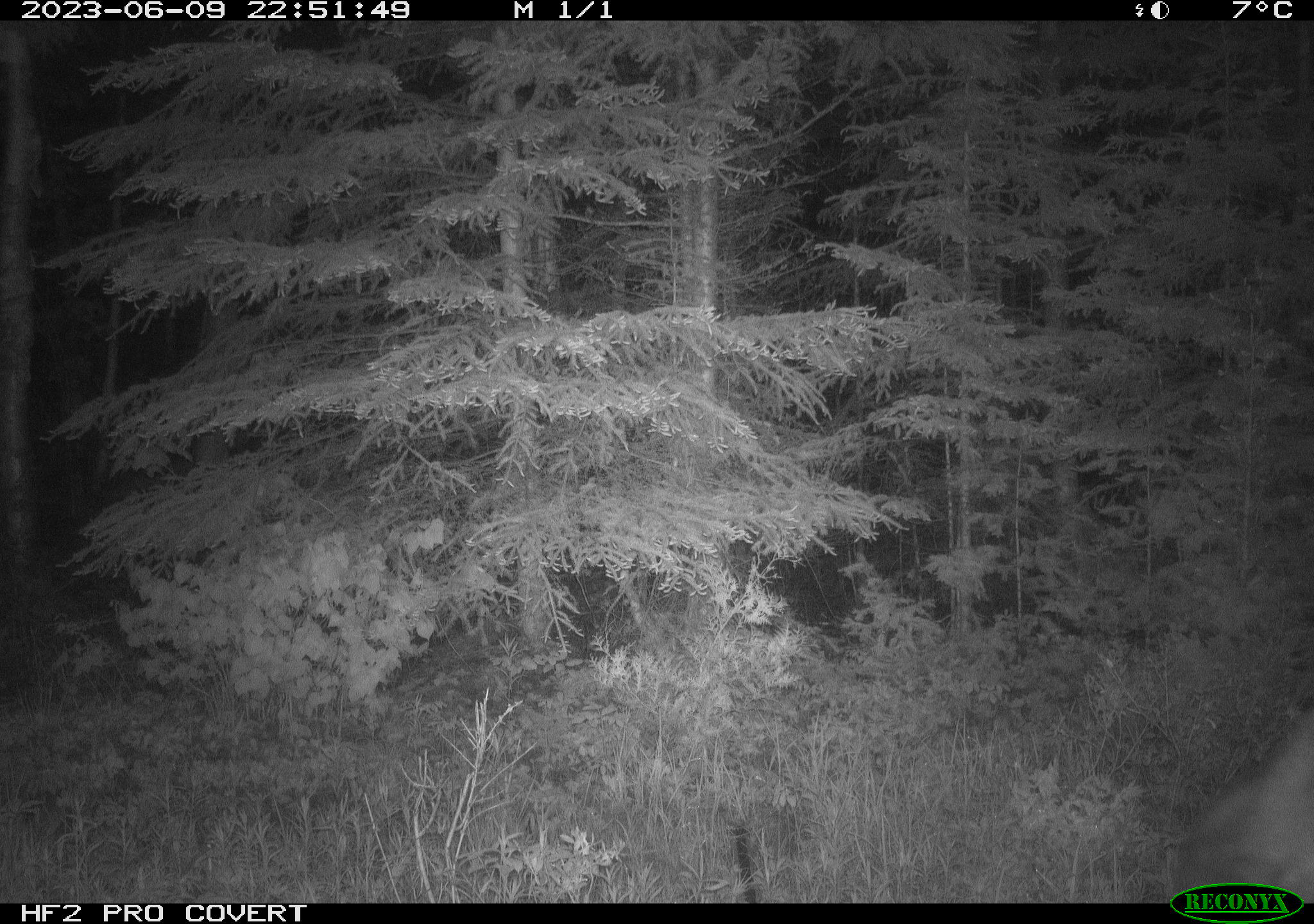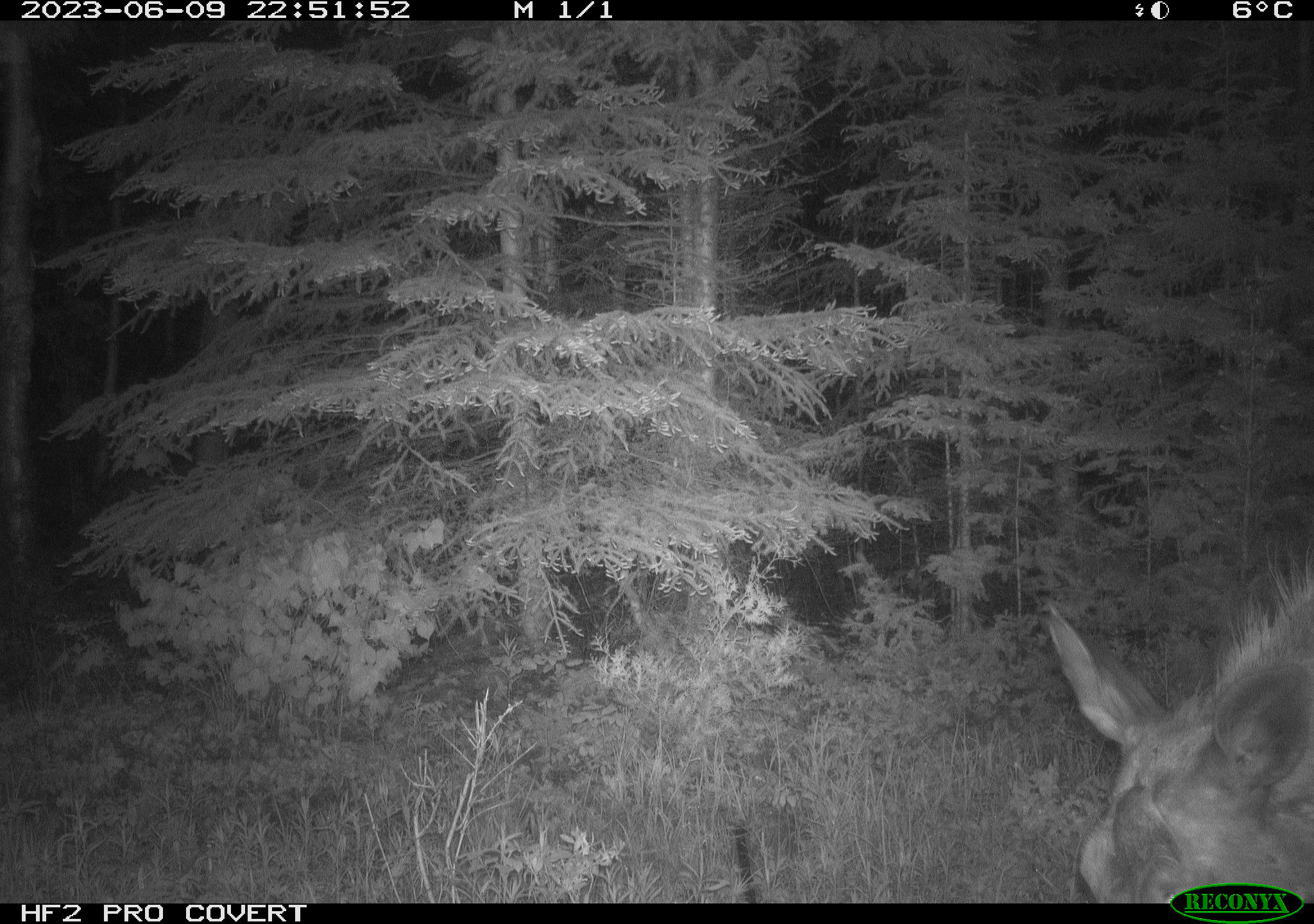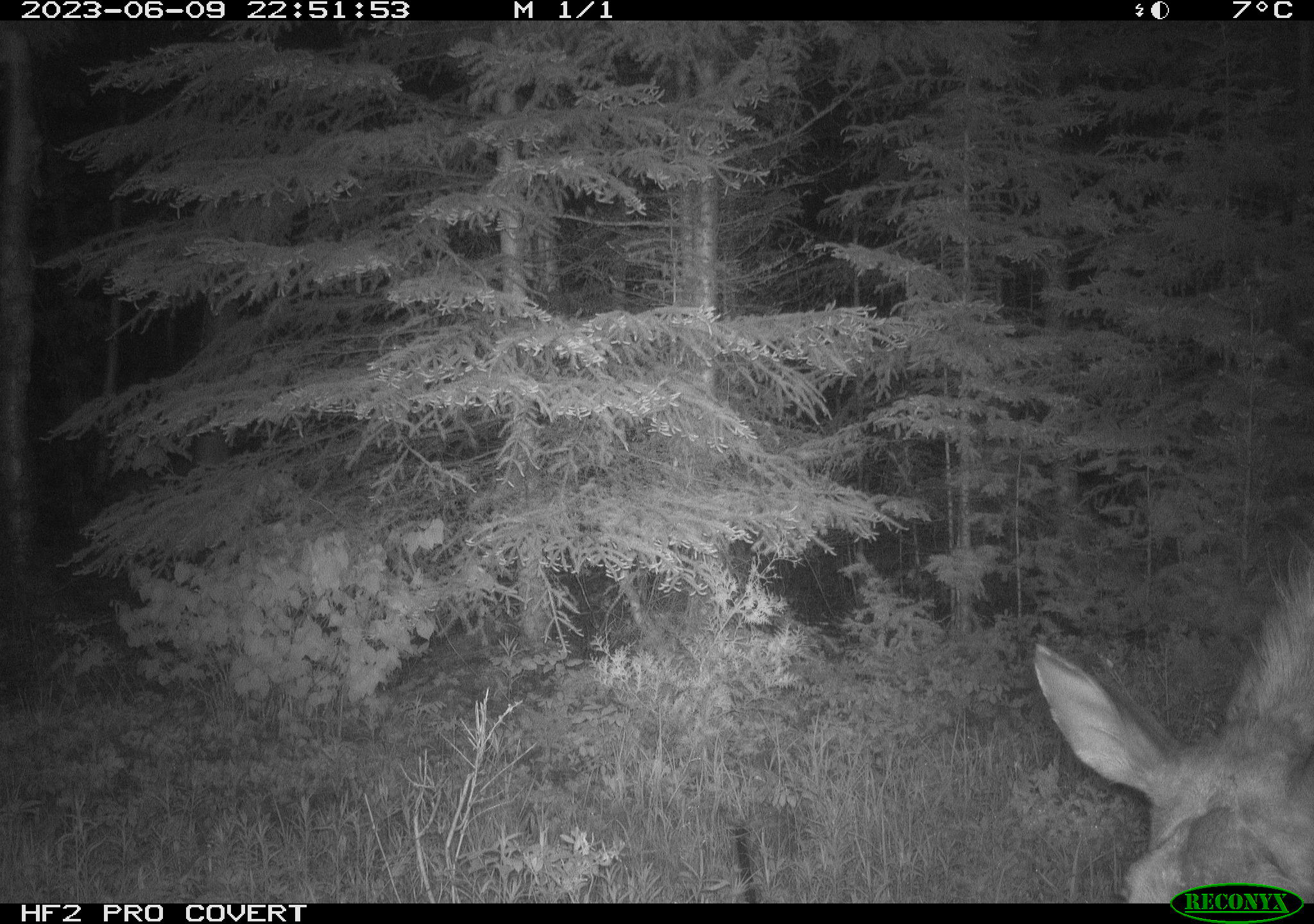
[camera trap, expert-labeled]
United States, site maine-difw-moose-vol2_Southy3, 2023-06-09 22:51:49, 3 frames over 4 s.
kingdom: Animalia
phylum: Chordata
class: Mammalia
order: Artiodactyla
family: Cervidae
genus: Alces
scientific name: Alces alces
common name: moose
Moose (Alces alces).